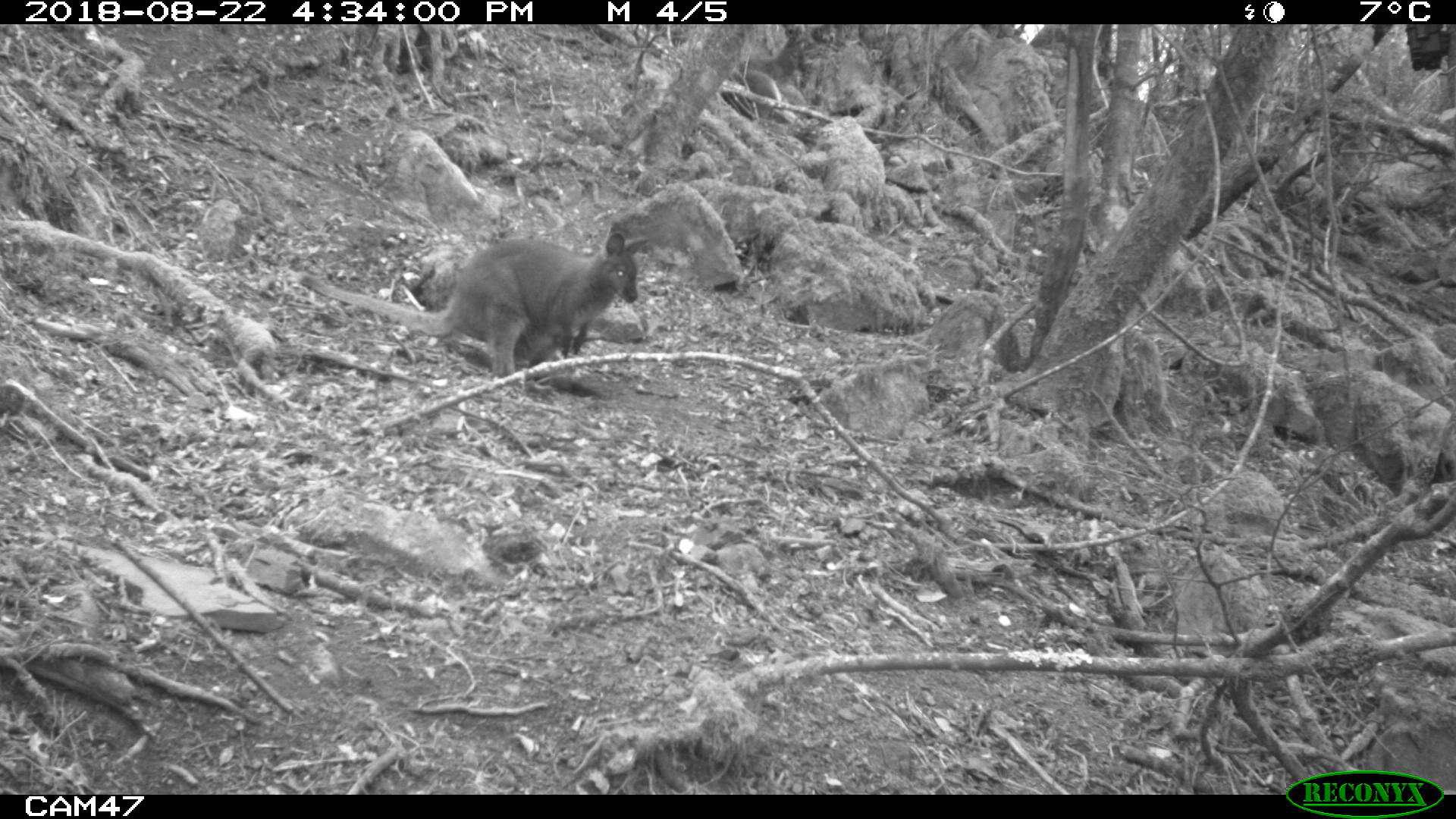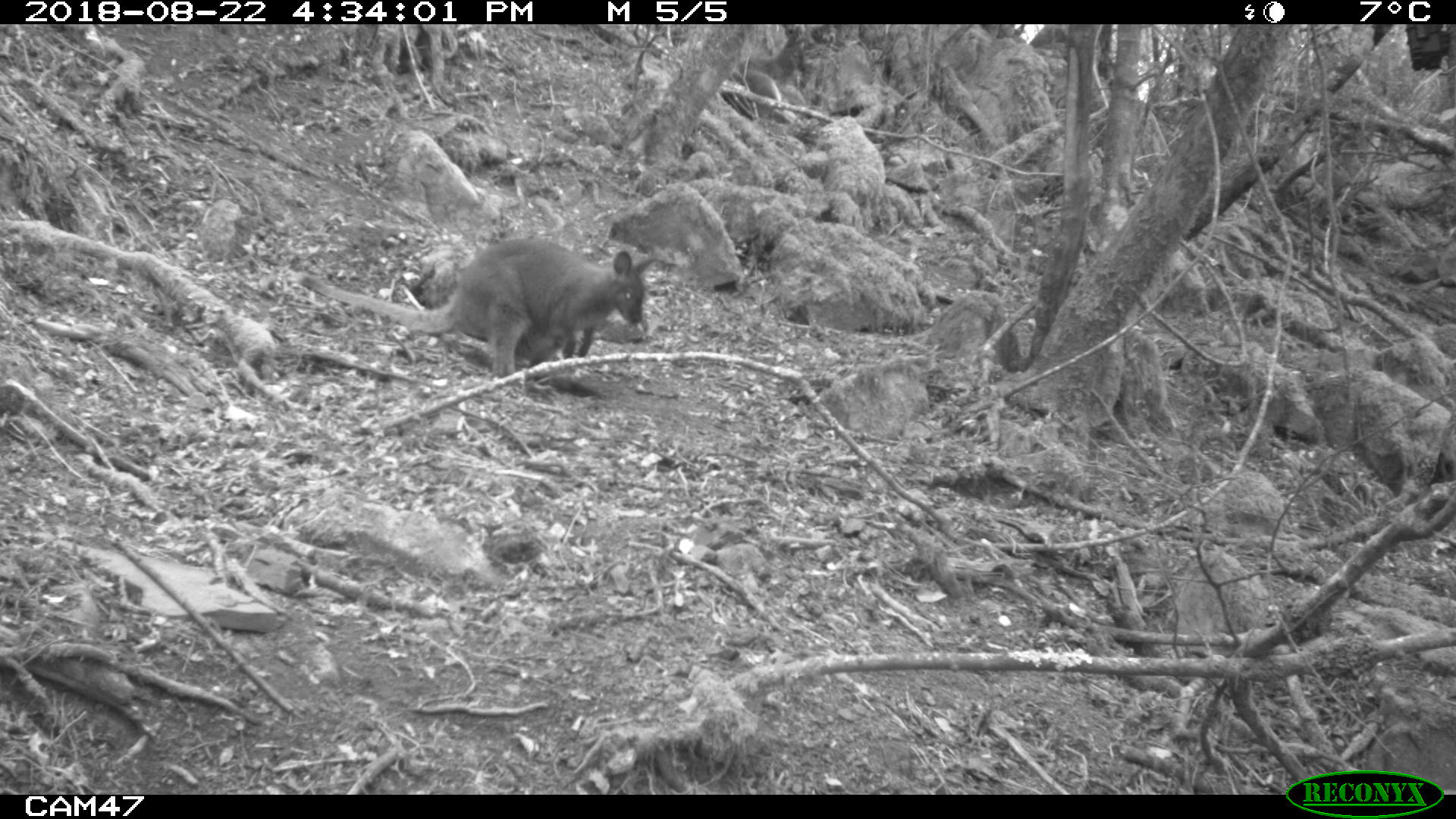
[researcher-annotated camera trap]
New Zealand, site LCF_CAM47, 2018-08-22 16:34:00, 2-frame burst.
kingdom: Animalia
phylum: Chordata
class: Mammalia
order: Diprotodontia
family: Macropodidae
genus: Notamacropus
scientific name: Notamacropus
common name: wallaby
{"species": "wallaby (Notamacropus)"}